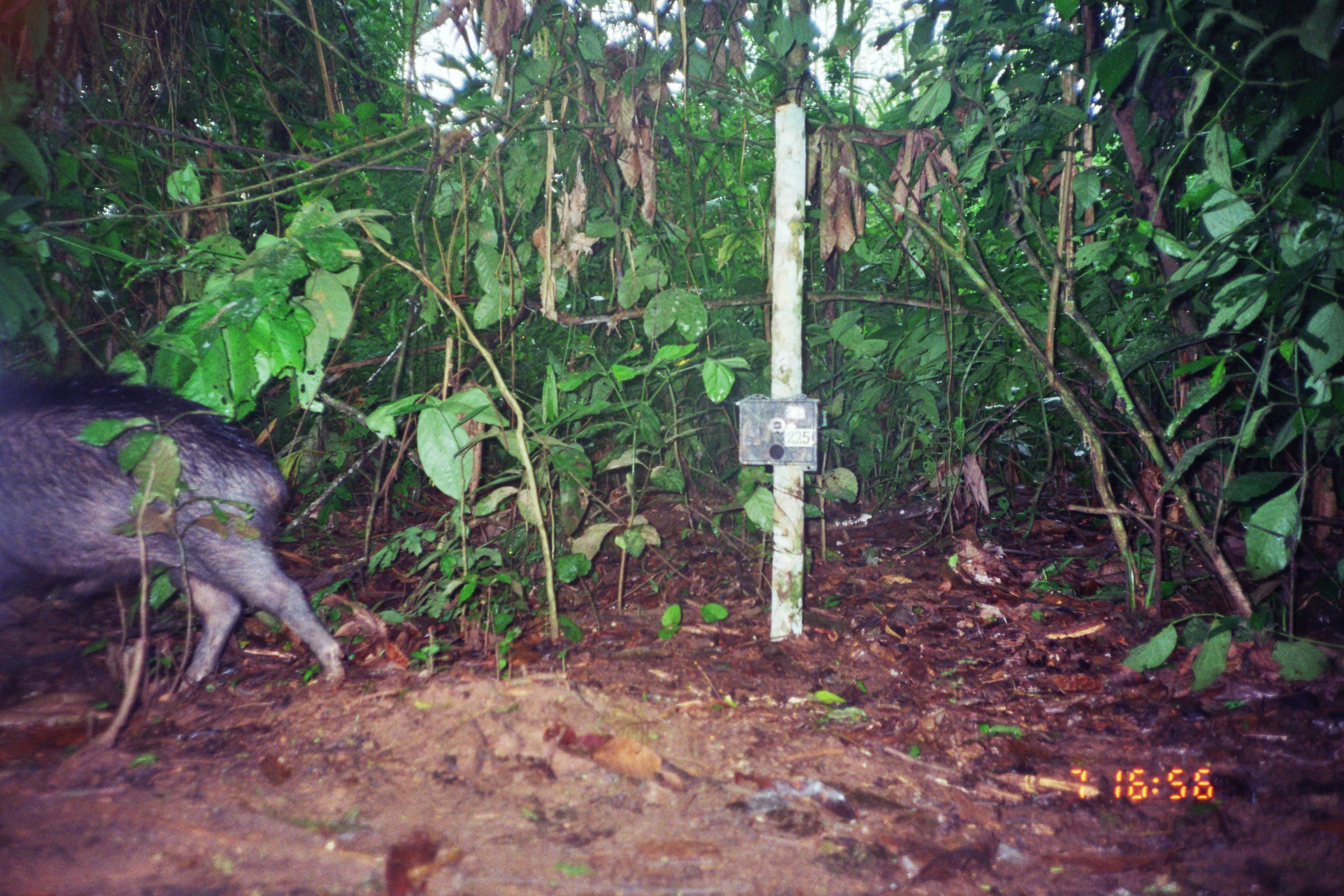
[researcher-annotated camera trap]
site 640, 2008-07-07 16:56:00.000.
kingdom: Animalia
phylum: Chordata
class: Mammalia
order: Artiodactyla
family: Tayassuidae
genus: Tayassu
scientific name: Tayassu pecari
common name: white-lipped peccary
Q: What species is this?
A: Tayassu pecari (white-lipped peccary).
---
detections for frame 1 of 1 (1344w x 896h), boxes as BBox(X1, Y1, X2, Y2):
tayassu pecari: BBox(0, 368, 344, 691)